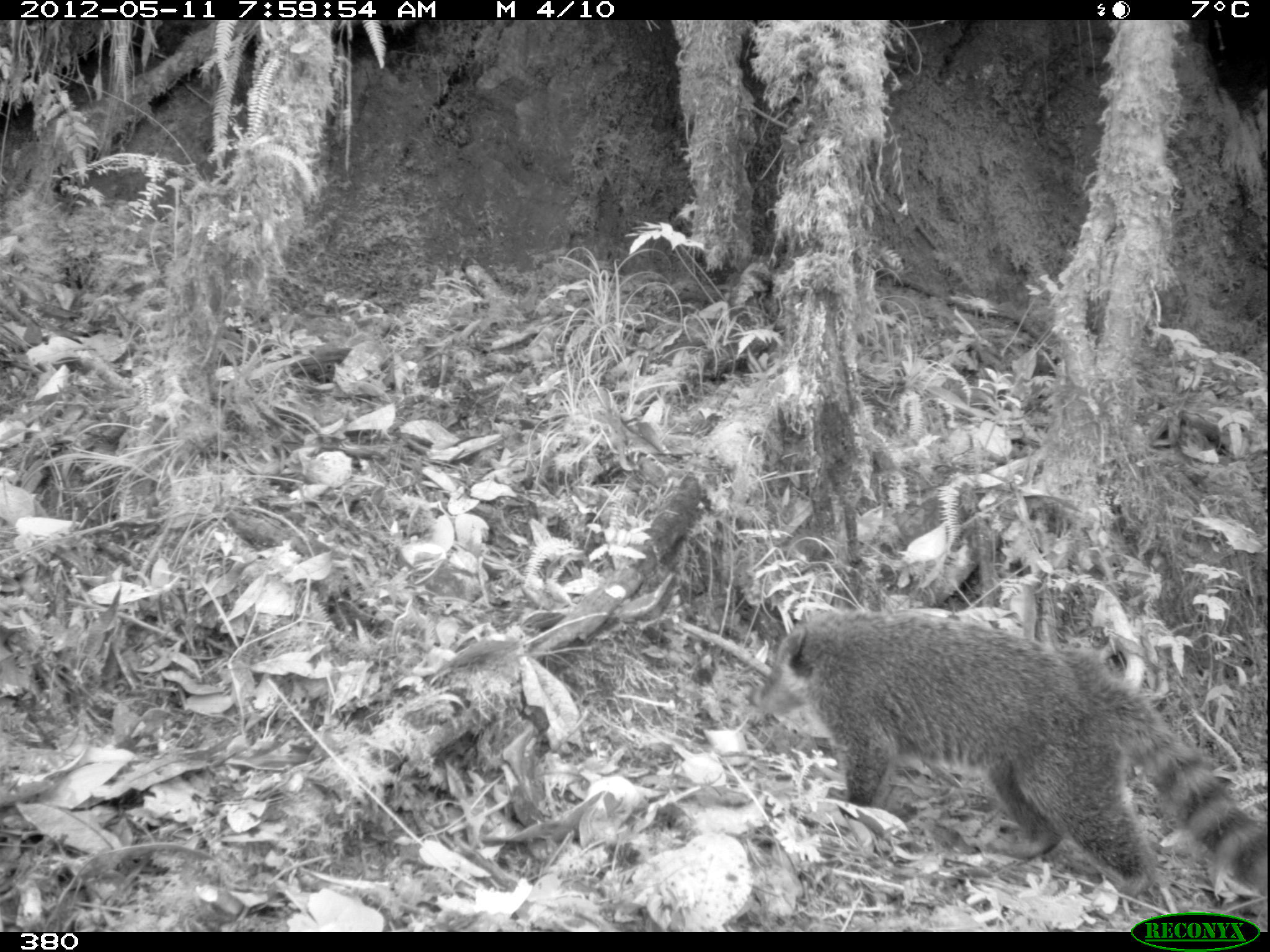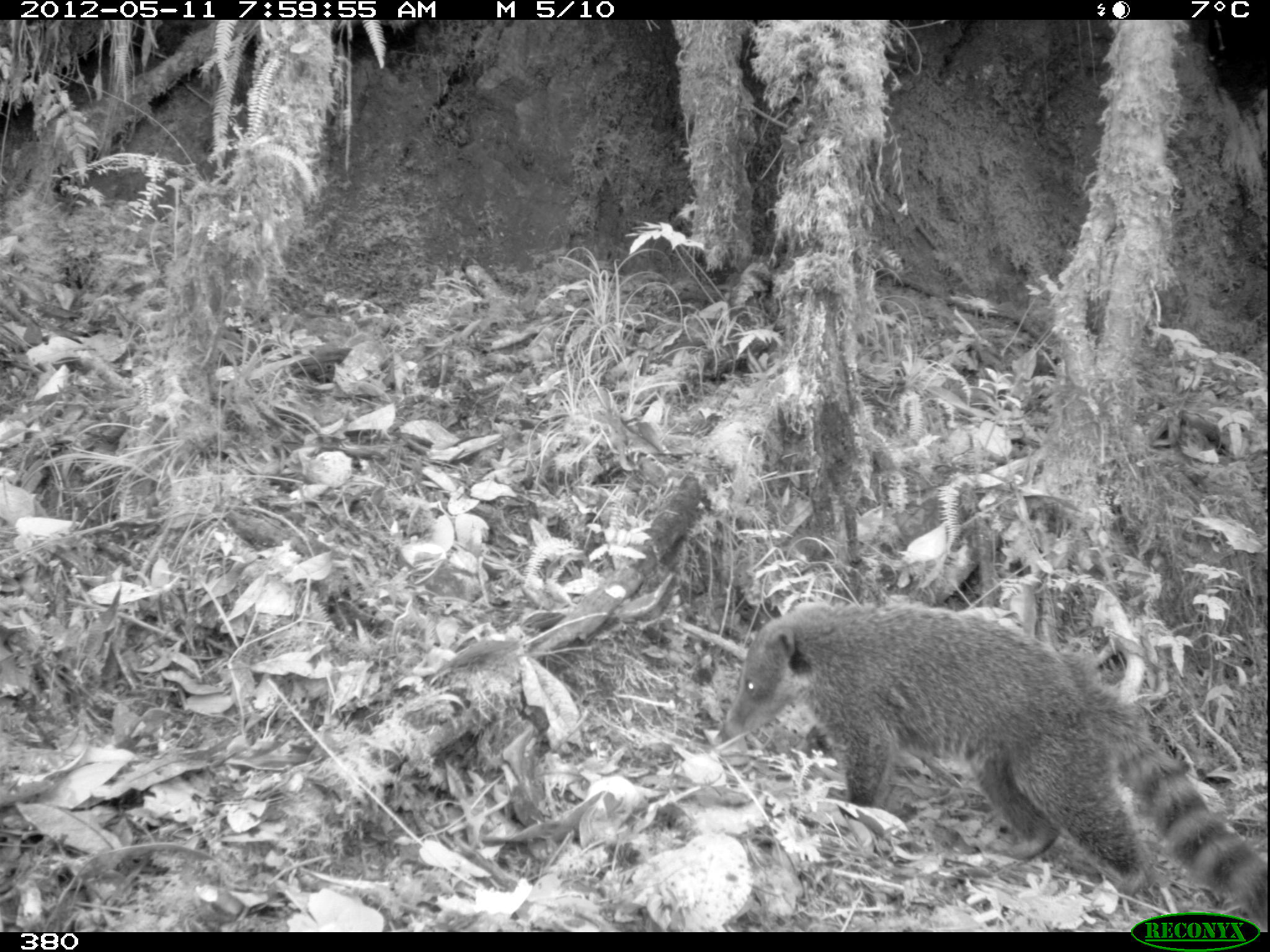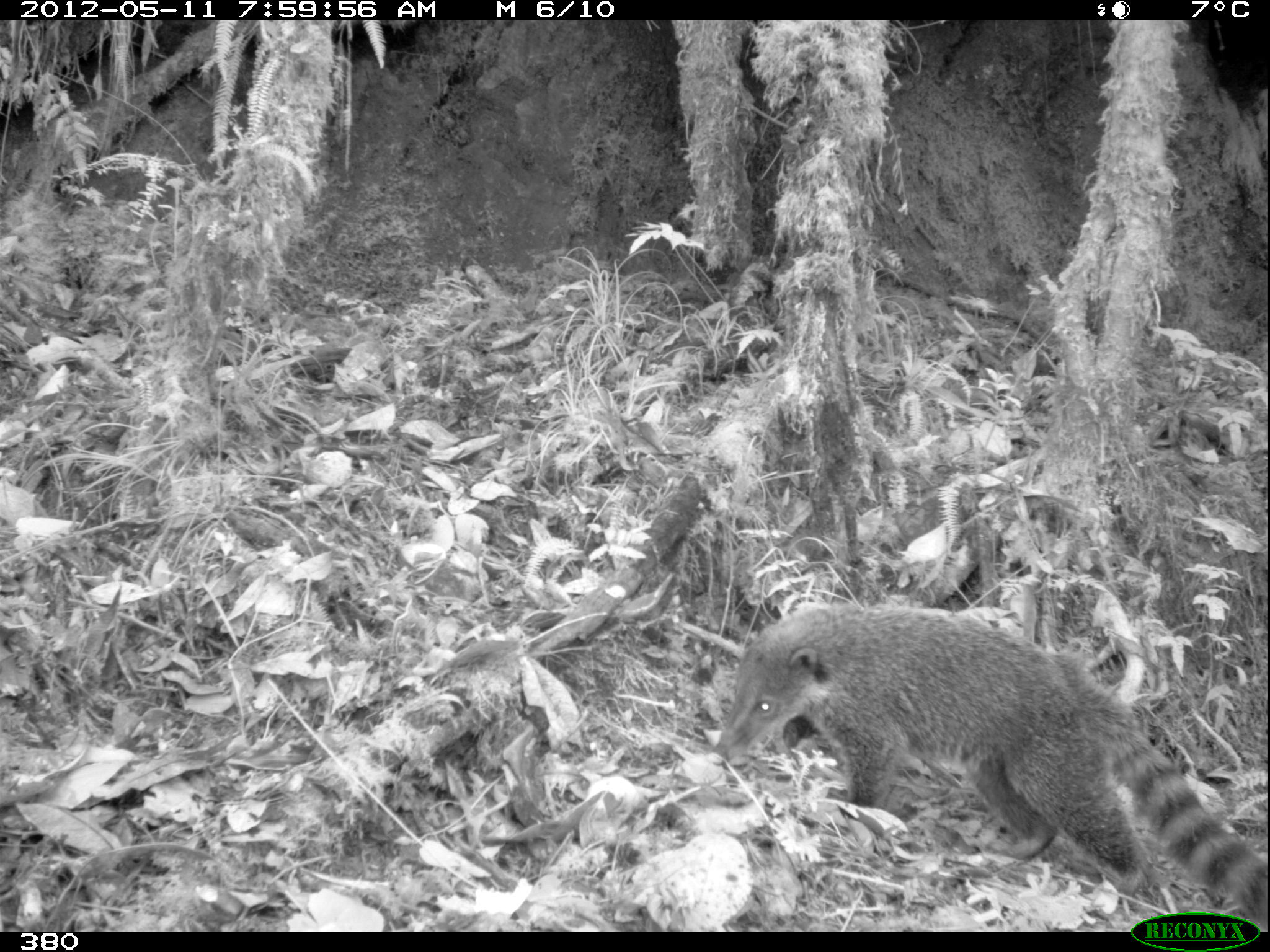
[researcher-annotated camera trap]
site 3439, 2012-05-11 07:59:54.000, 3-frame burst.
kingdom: Animalia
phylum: Chordata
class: Mammalia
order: Carnivora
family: Procyonidae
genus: Nasua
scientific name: Nasua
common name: coatis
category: unknown coati